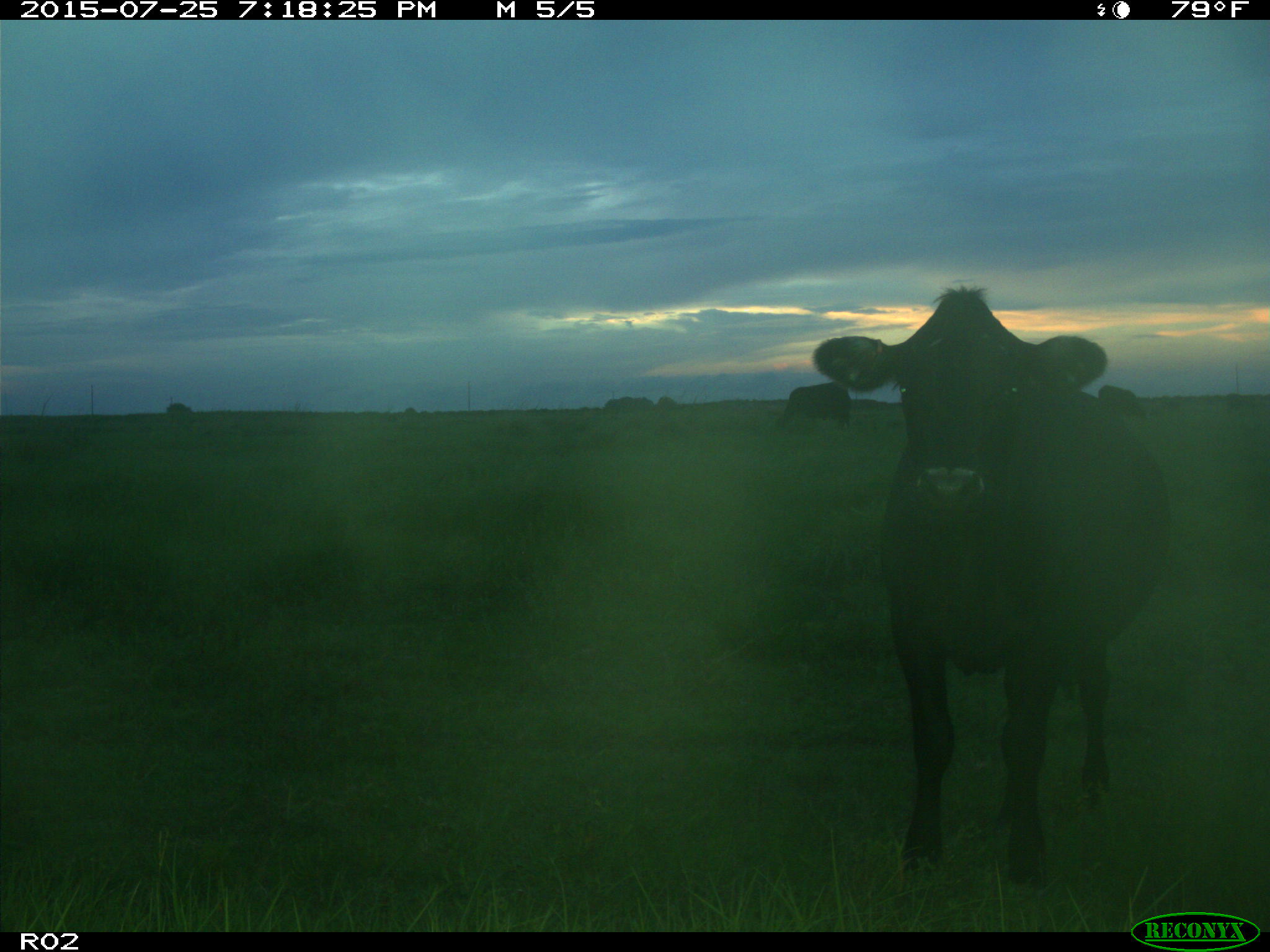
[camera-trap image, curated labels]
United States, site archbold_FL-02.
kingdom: Animalia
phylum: Chordata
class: Mammalia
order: Artiodactyla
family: Bovidae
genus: Bos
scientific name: Bos taurus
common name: domestic cow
Bos taurus (domestic cow).